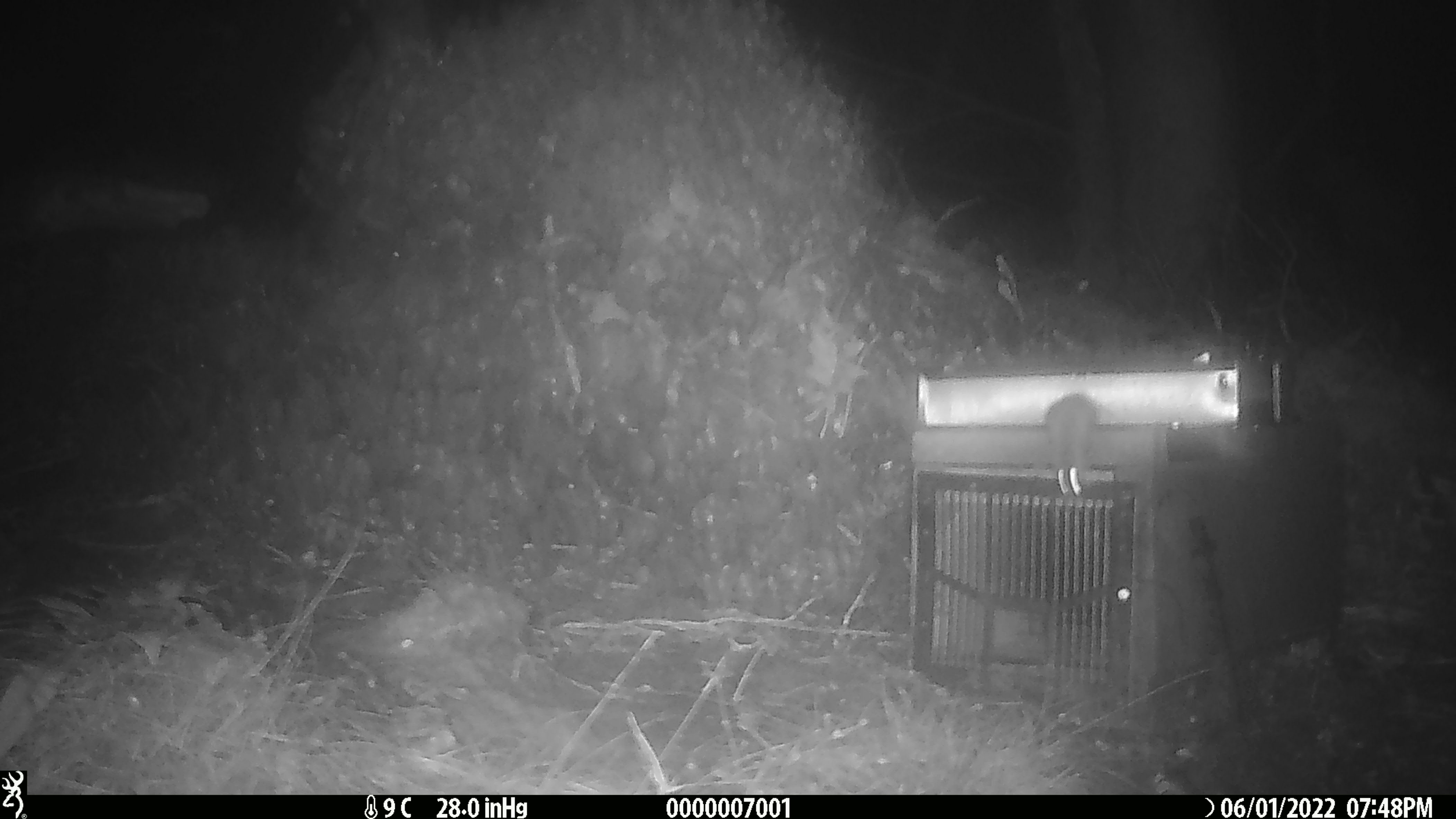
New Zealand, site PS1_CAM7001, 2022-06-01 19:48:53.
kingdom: Animalia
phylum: Chordata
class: Mammalia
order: Rodentia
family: Muridae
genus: Mus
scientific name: Mus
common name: mouse